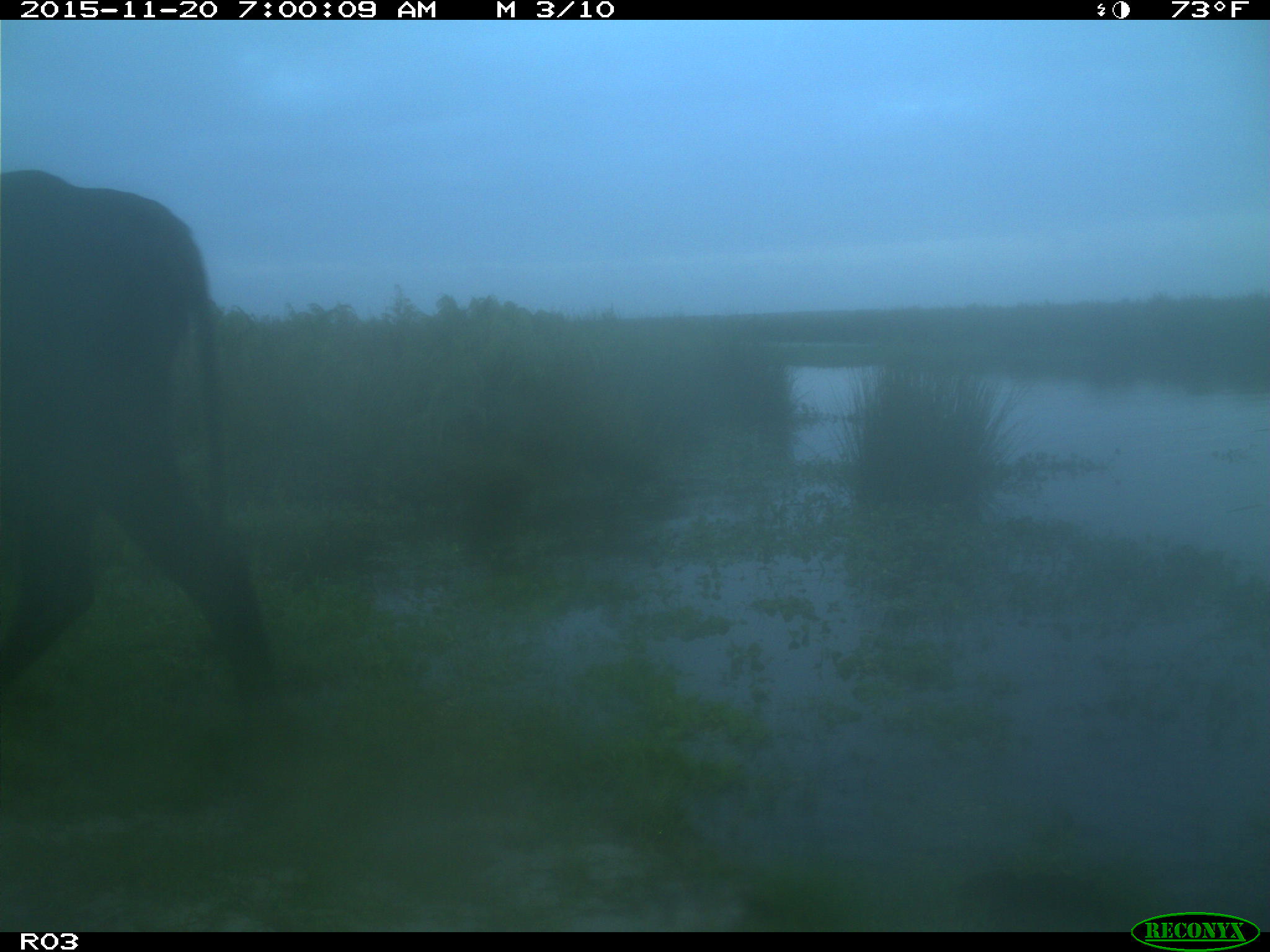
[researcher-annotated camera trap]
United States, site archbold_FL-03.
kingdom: Animalia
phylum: Chordata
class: Mammalia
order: Artiodactyla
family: Bovidae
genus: Bos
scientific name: Bos taurus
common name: domestic cow